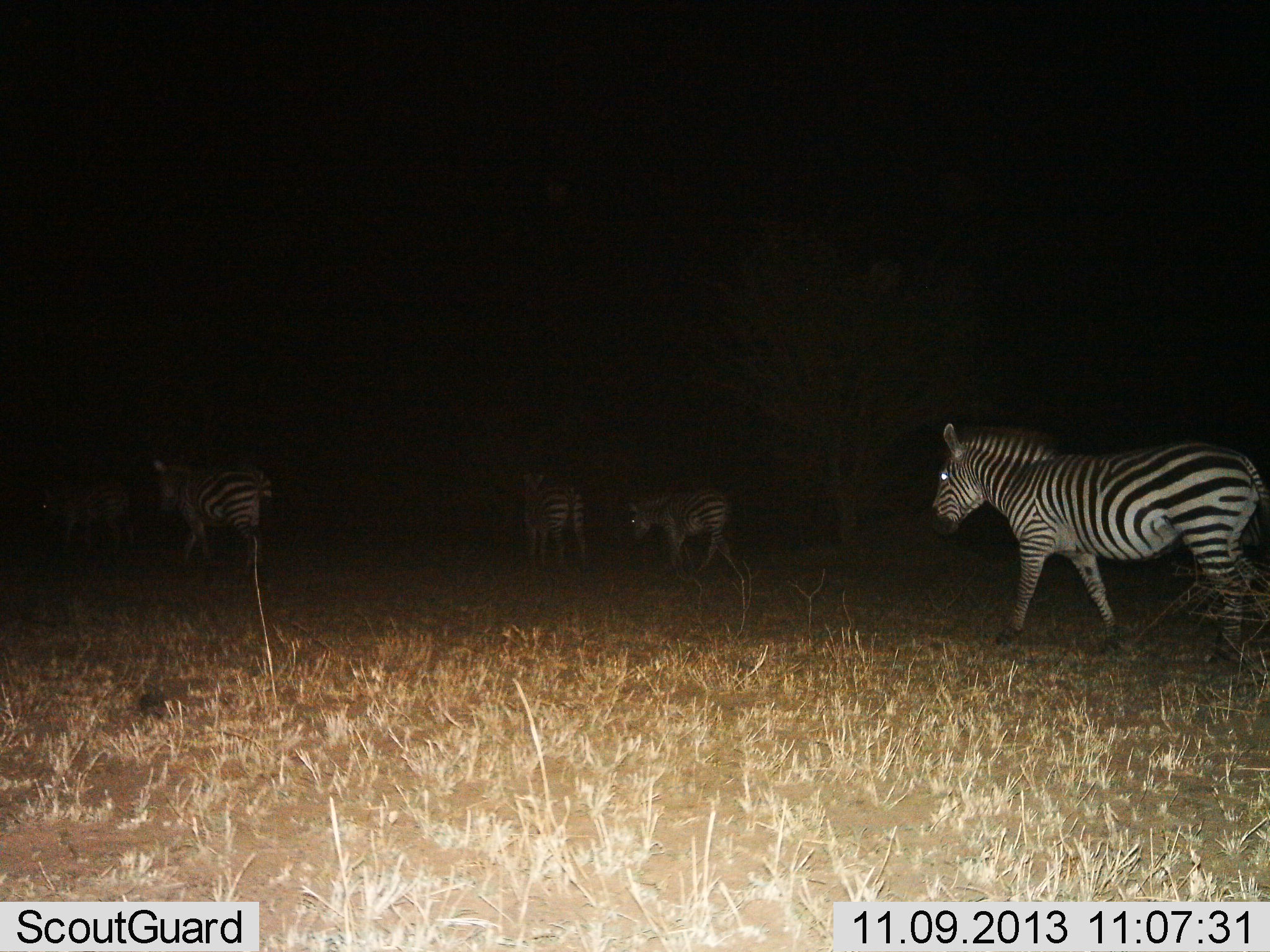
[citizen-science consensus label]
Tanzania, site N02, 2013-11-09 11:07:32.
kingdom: Animalia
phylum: Chordata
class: Mammalia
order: Perissodactyla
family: Equidae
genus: Equus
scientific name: Equus quagga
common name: plains zebra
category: zebra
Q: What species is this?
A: Zebra (plains zebra) (Equus quagga).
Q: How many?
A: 4.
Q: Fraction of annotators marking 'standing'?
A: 10%.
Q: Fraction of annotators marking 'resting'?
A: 0%.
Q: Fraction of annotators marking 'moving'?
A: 100%.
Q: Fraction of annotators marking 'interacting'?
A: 0%.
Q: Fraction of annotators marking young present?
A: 10%.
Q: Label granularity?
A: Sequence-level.